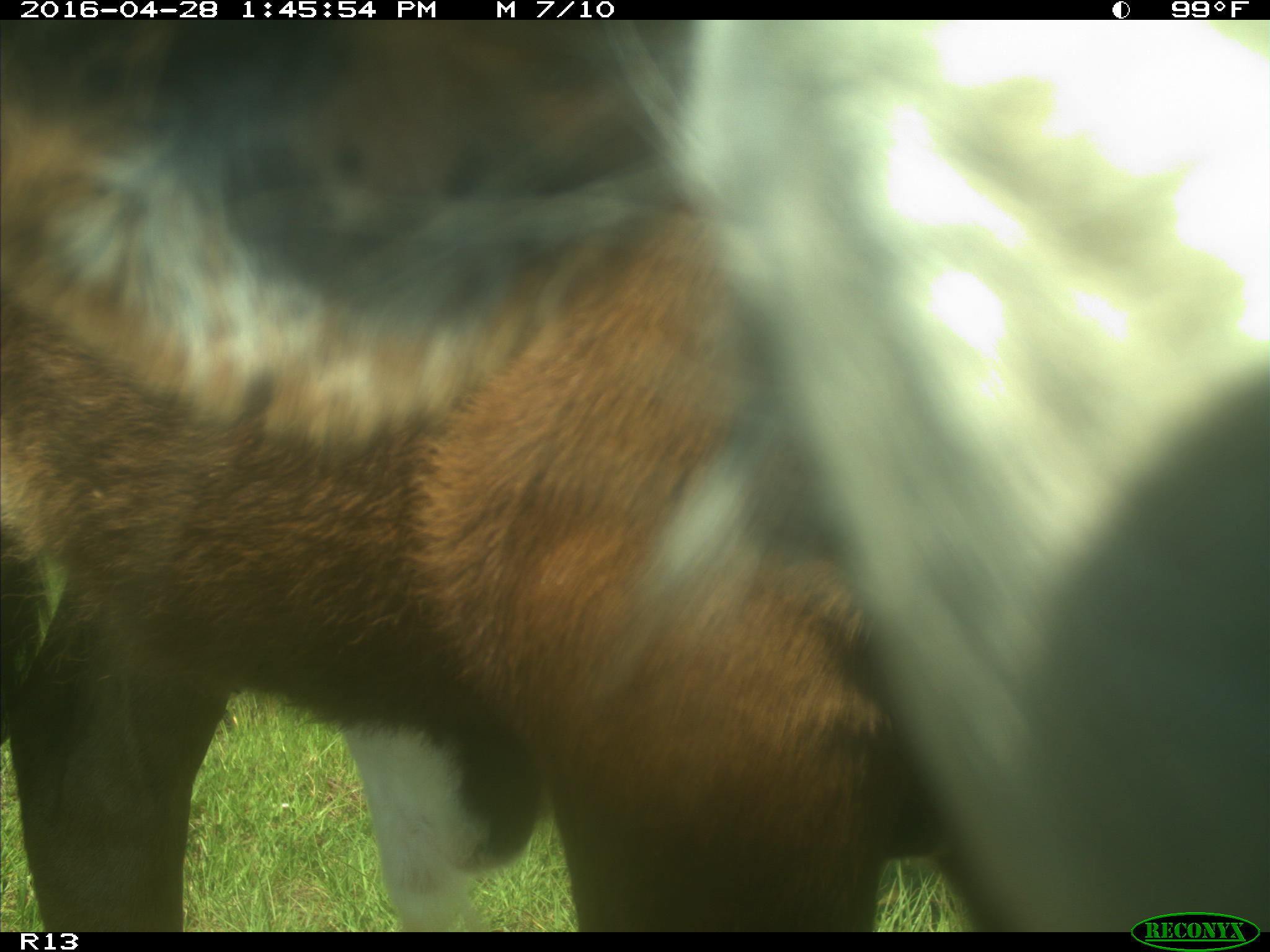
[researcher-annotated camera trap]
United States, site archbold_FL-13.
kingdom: Animalia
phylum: Chordata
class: Mammalia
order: Artiodactyla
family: Bovidae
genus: Bos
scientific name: Bos taurus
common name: domestic cow